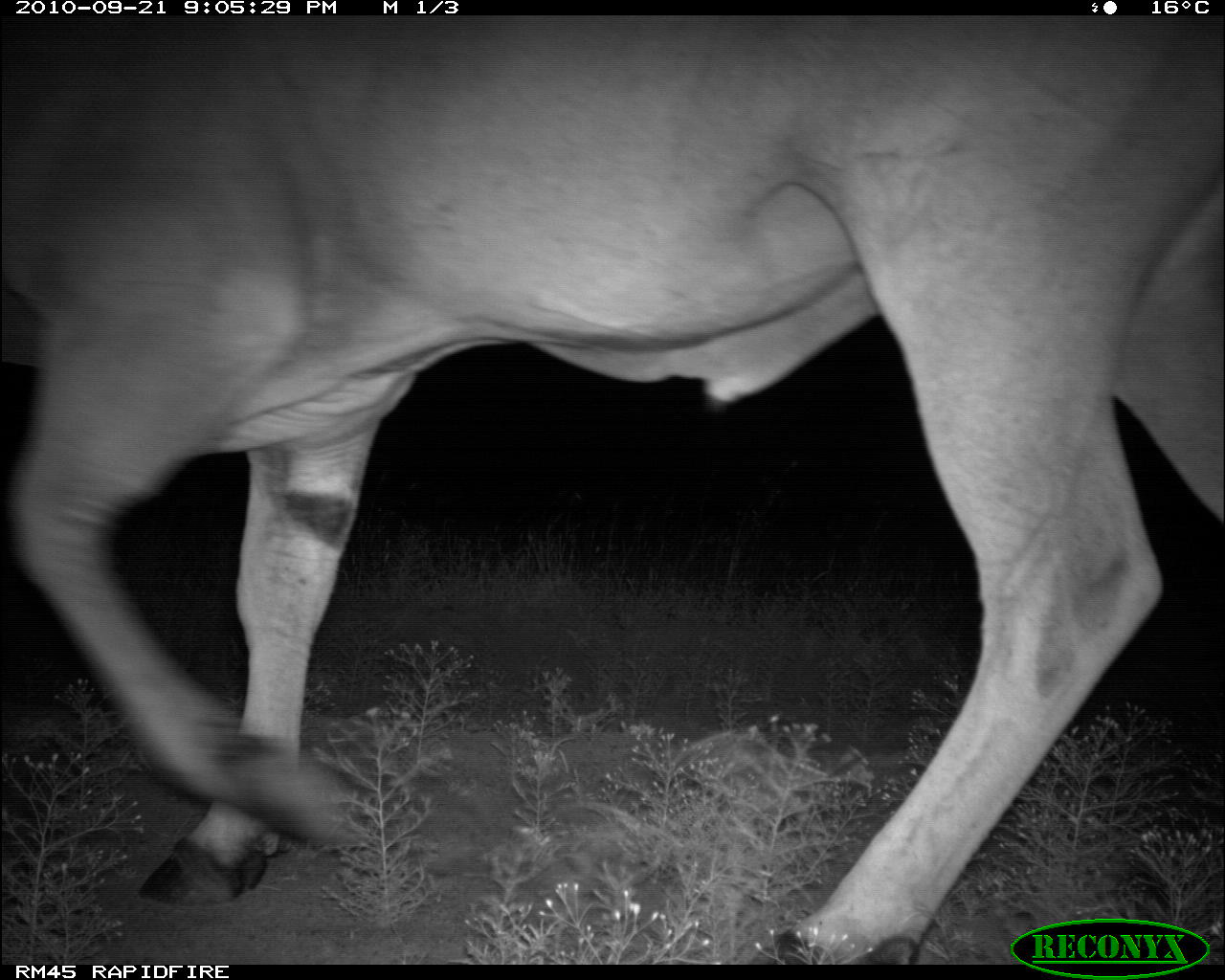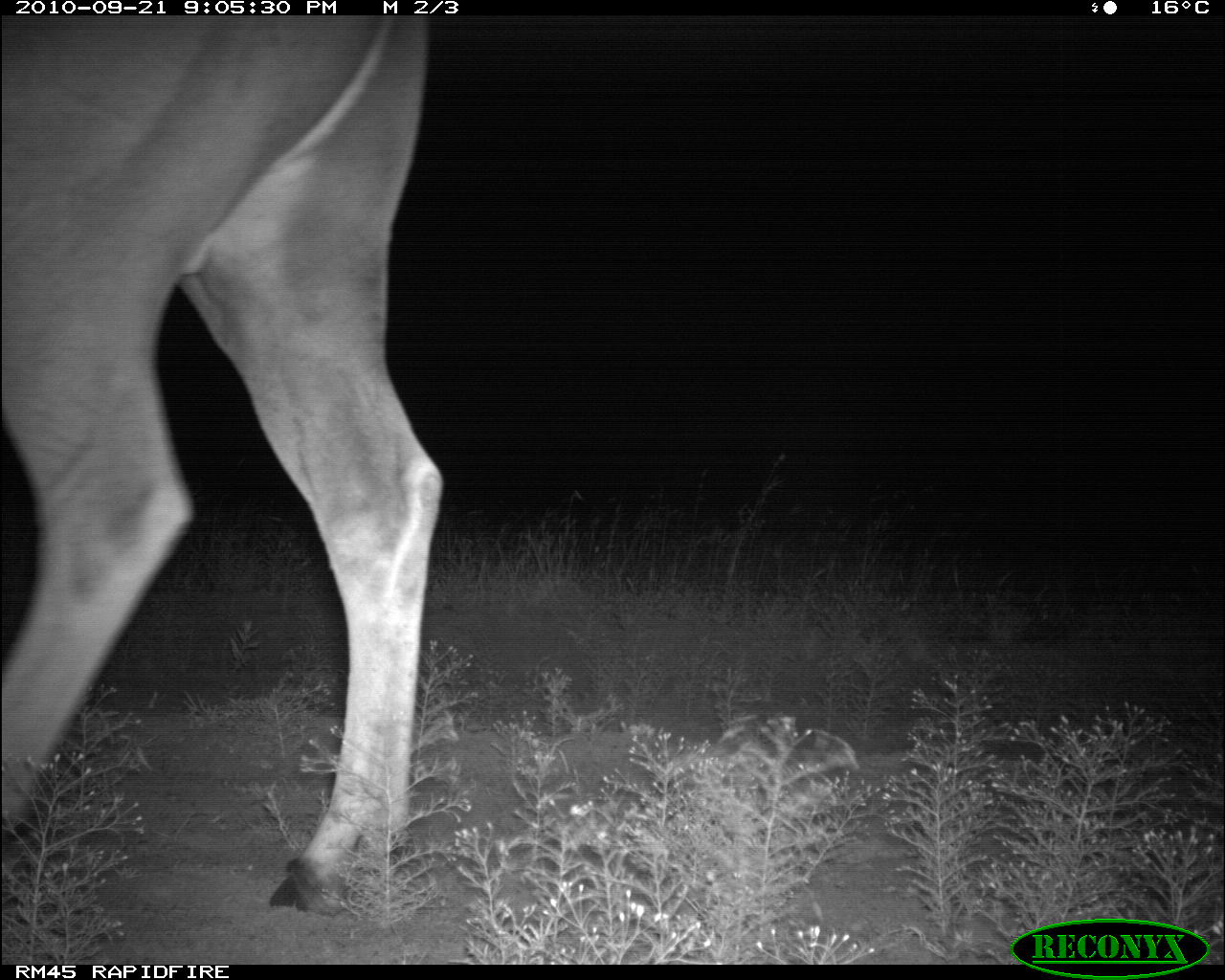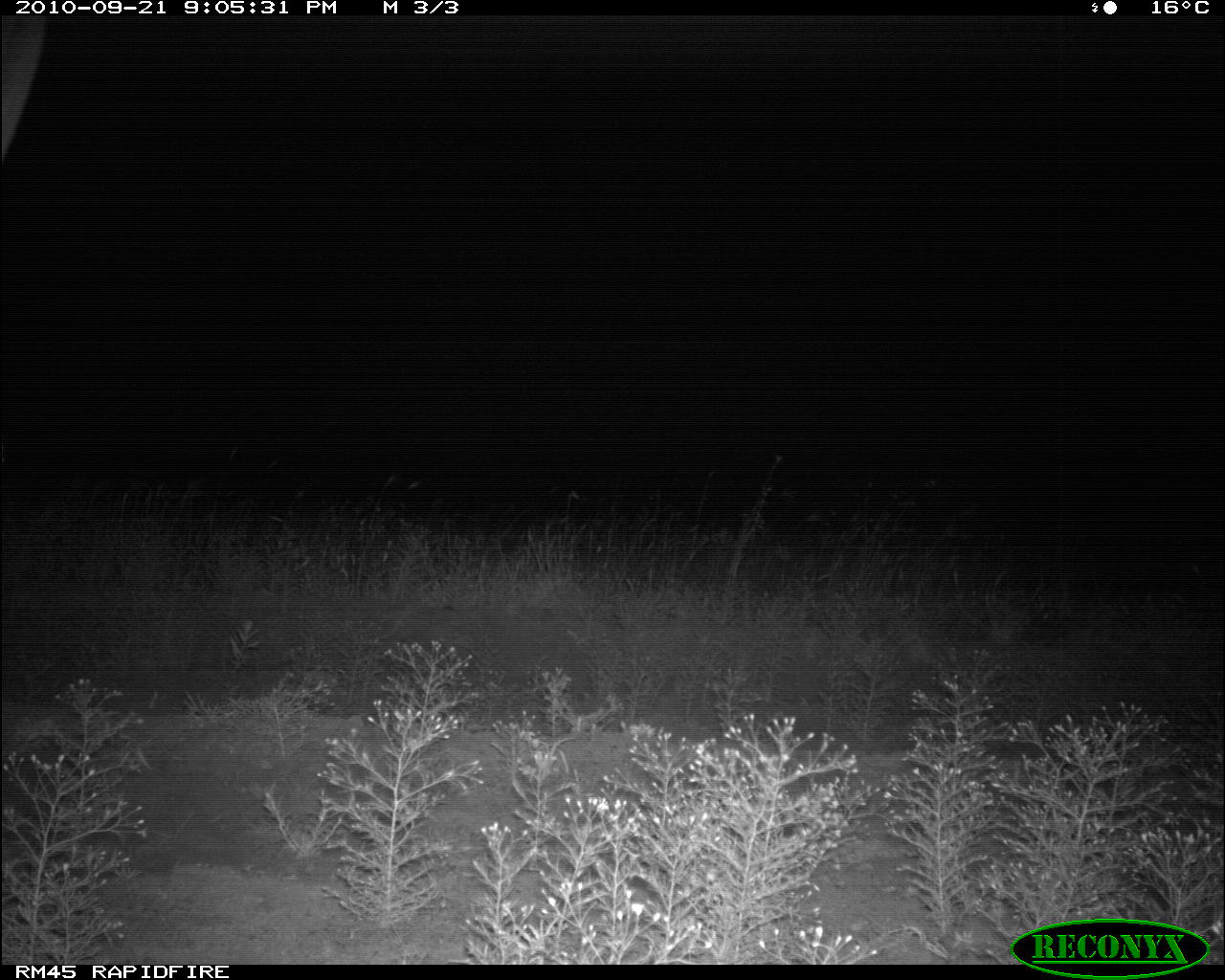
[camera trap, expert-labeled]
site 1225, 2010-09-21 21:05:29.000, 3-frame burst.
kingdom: Animalia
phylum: Chordata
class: Mammalia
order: Artiodactyla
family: Bovidae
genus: Tragelaphus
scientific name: Tragelaphus oryx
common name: eland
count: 1